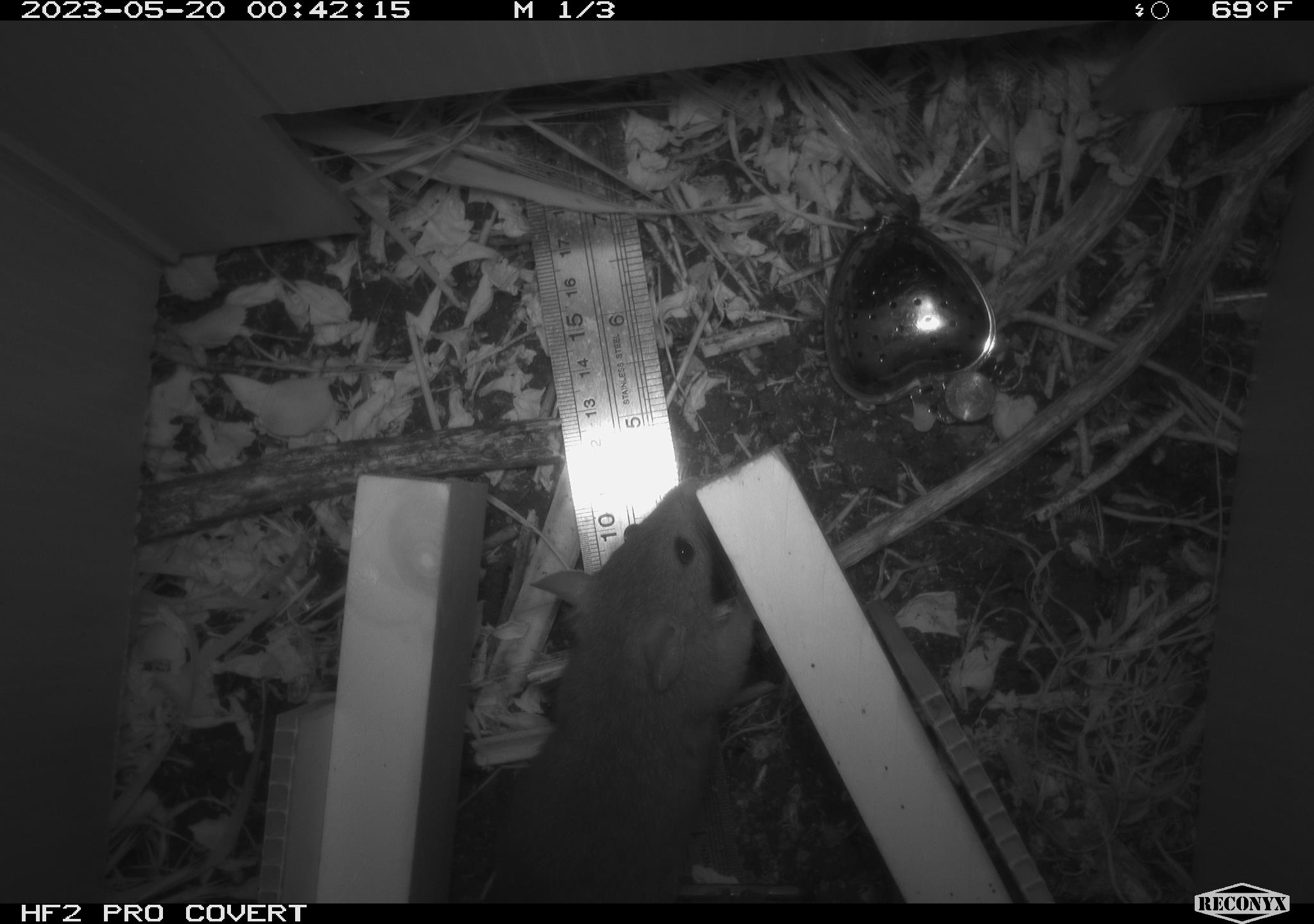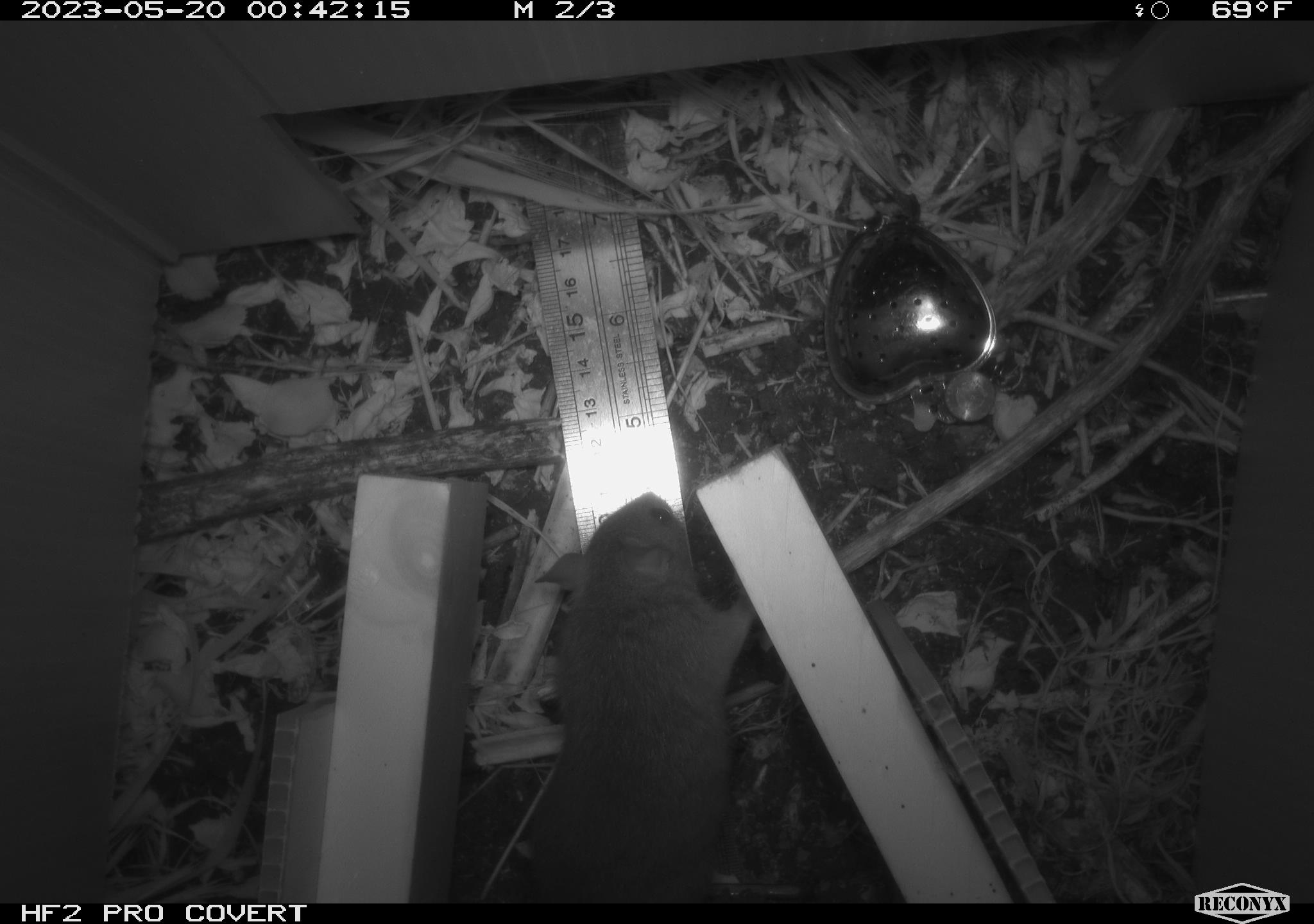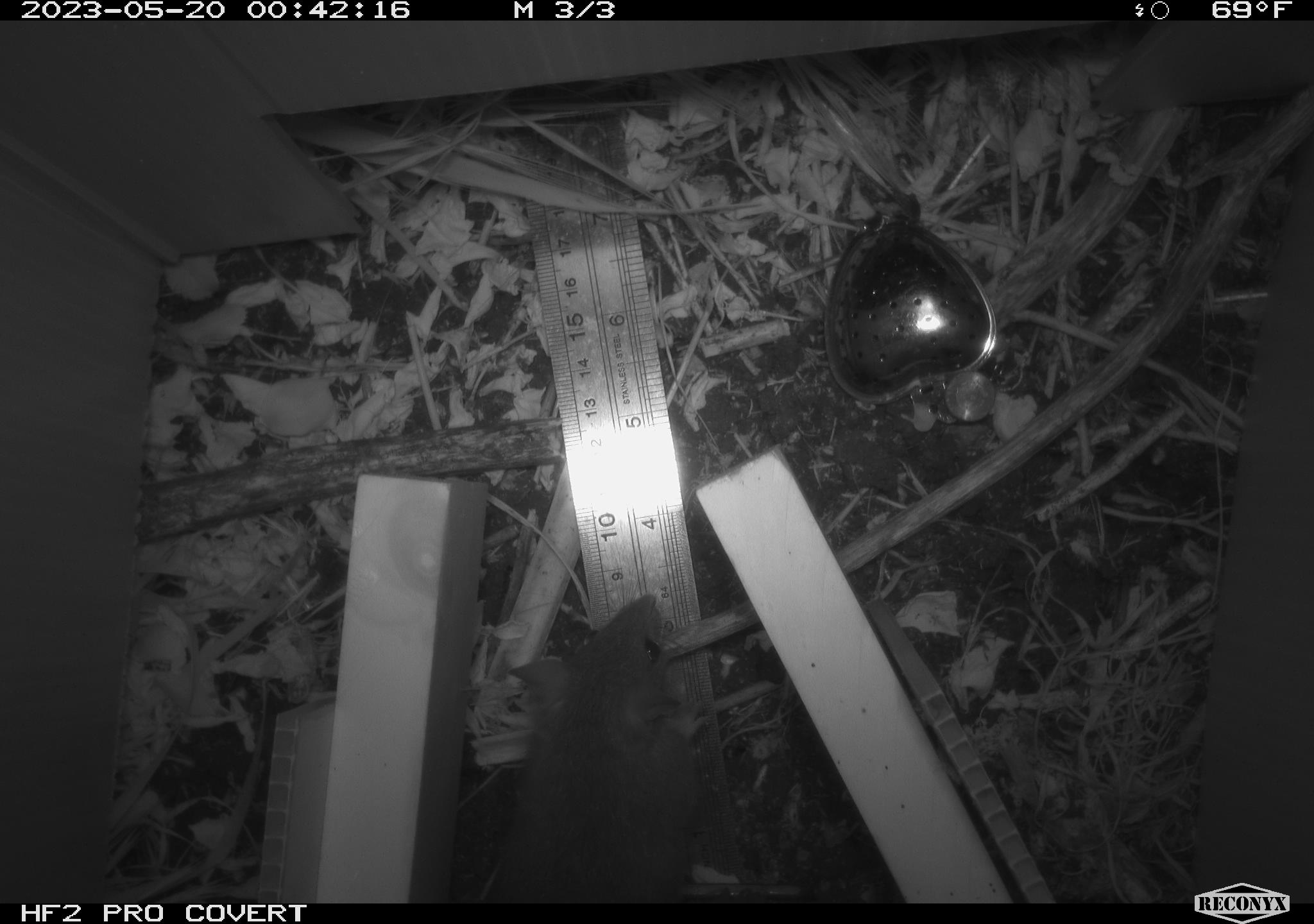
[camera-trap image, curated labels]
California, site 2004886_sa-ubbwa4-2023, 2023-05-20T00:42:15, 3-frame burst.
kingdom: Animalia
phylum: Chordata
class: Mammalia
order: Rodentia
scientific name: Rodentia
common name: mouse species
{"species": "mouse species (Rodentia)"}